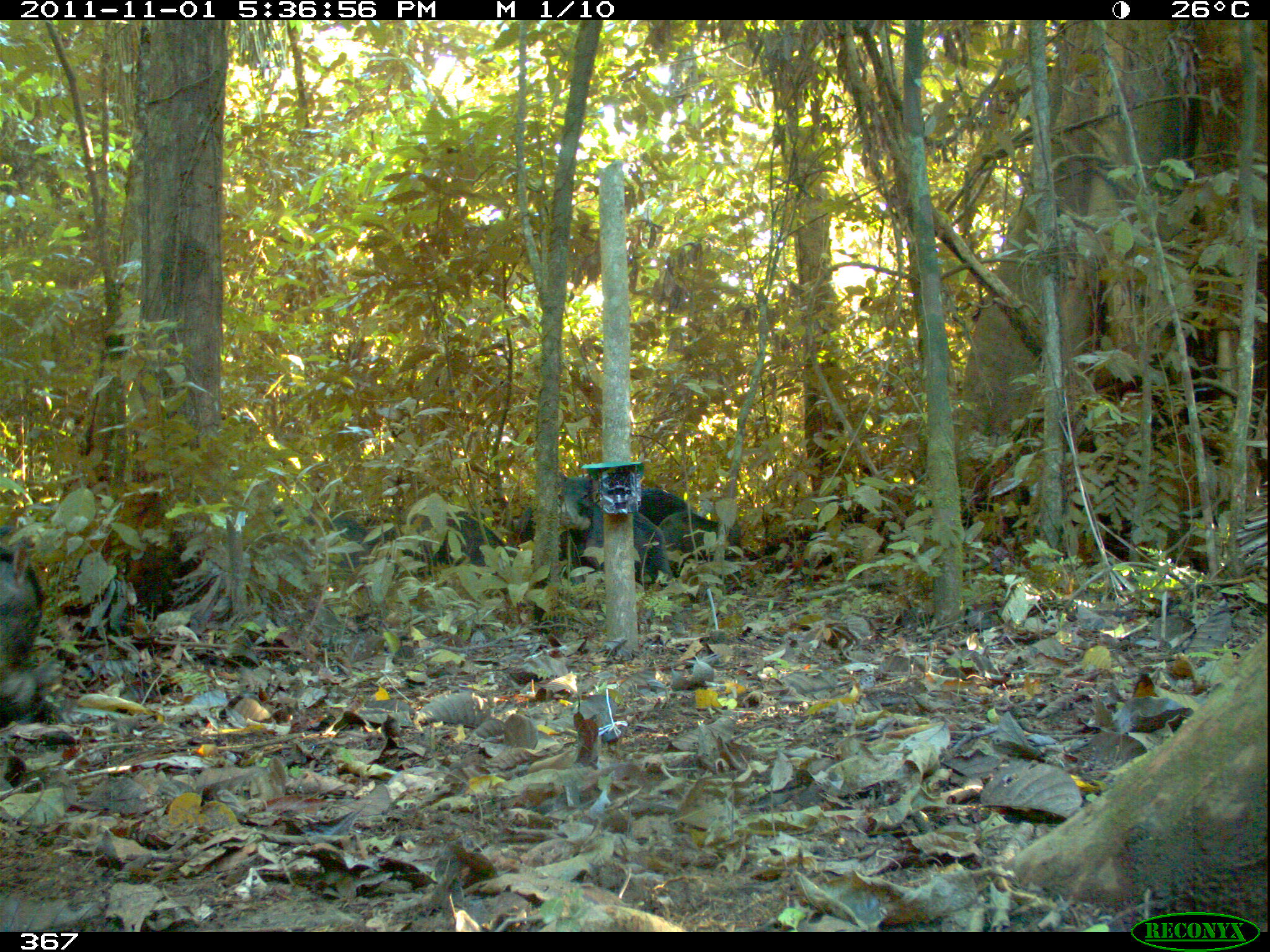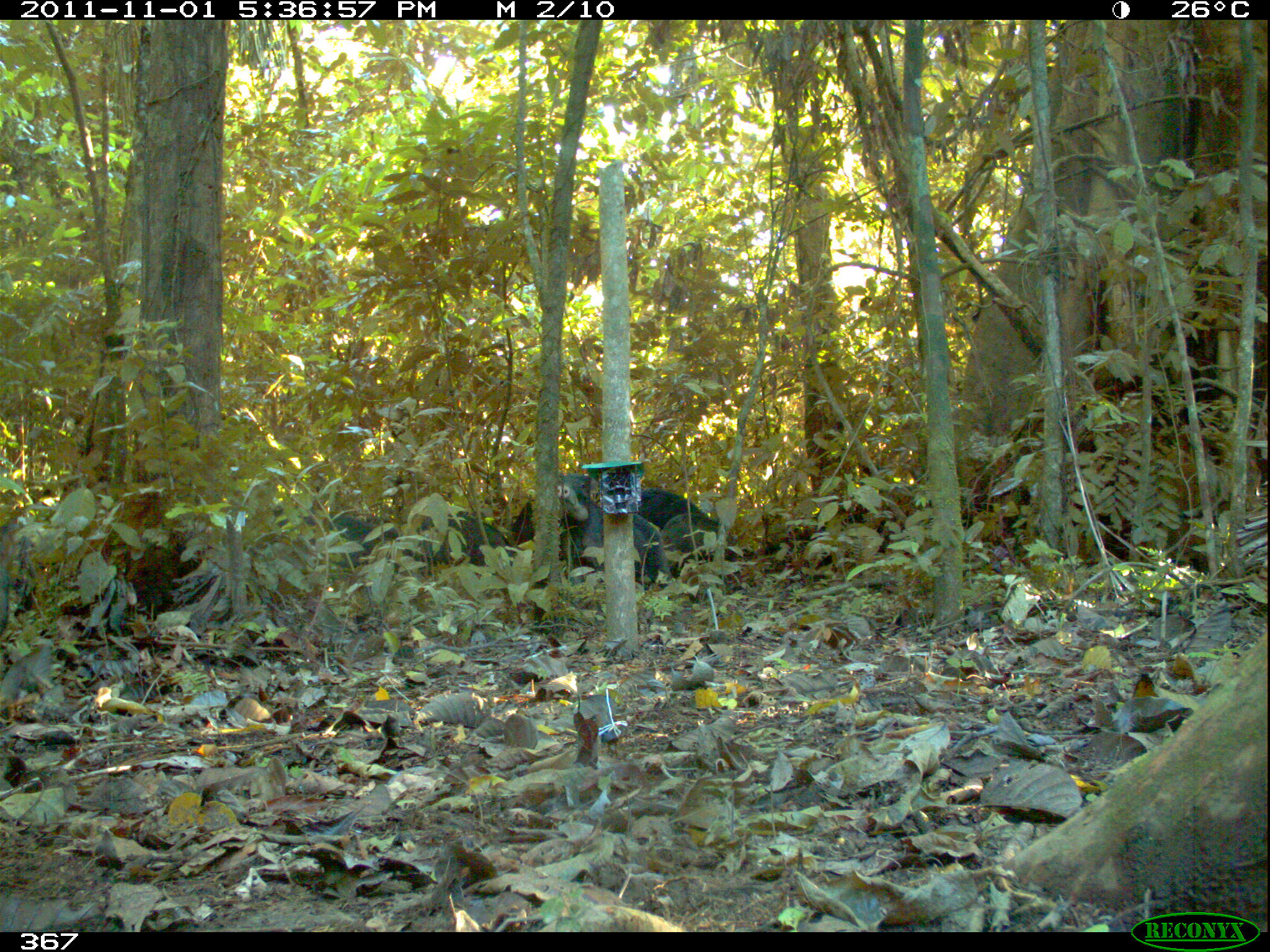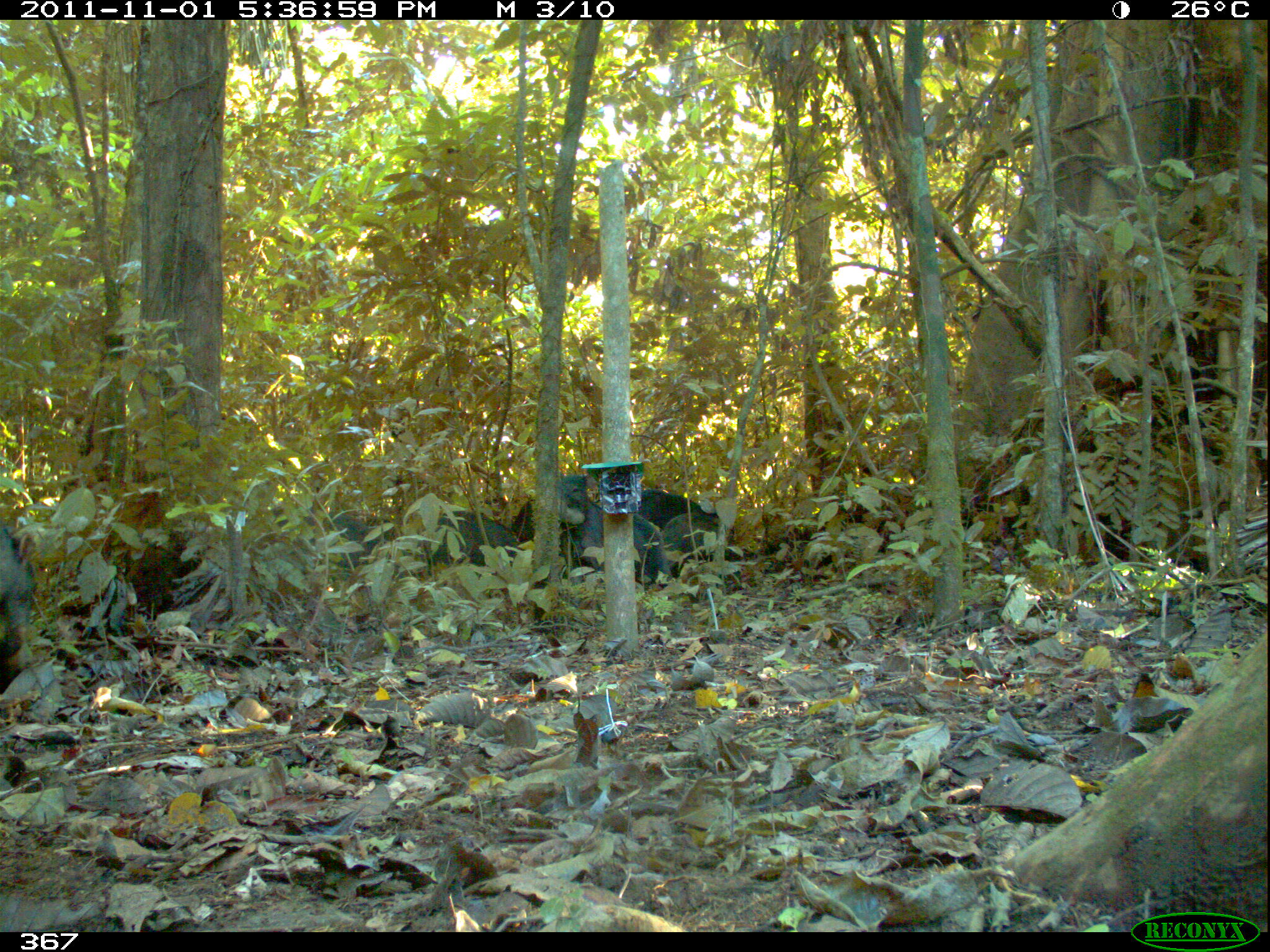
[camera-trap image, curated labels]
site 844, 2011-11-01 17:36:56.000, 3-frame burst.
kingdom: Animalia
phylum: Chordata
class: Mammalia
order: Artiodactyla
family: Tayassuidae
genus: Tayassu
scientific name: Tayassu pecari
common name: white-lipped peccary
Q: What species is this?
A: Tayassu pecari (white-lipped peccary).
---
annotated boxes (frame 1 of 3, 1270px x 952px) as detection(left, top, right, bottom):
tayassu pecari: detection(511, 468, 695, 588); detection(556, 468, 675, 585); detection(0, 551, 50, 800); detection(388, 513, 511, 585); detection(578, 502, 674, 581); detection(266, 514, 376, 581); detection(657, 510, 746, 579)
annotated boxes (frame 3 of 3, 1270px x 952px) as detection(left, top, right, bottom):
tayassu pecari: detection(514, 466, 724, 582); detection(257, 503, 395, 579); detection(399, 509, 519, 583); detection(576, 504, 665, 591); detection(0, 514, 39, 702); detection(661, 511, 729, 579)